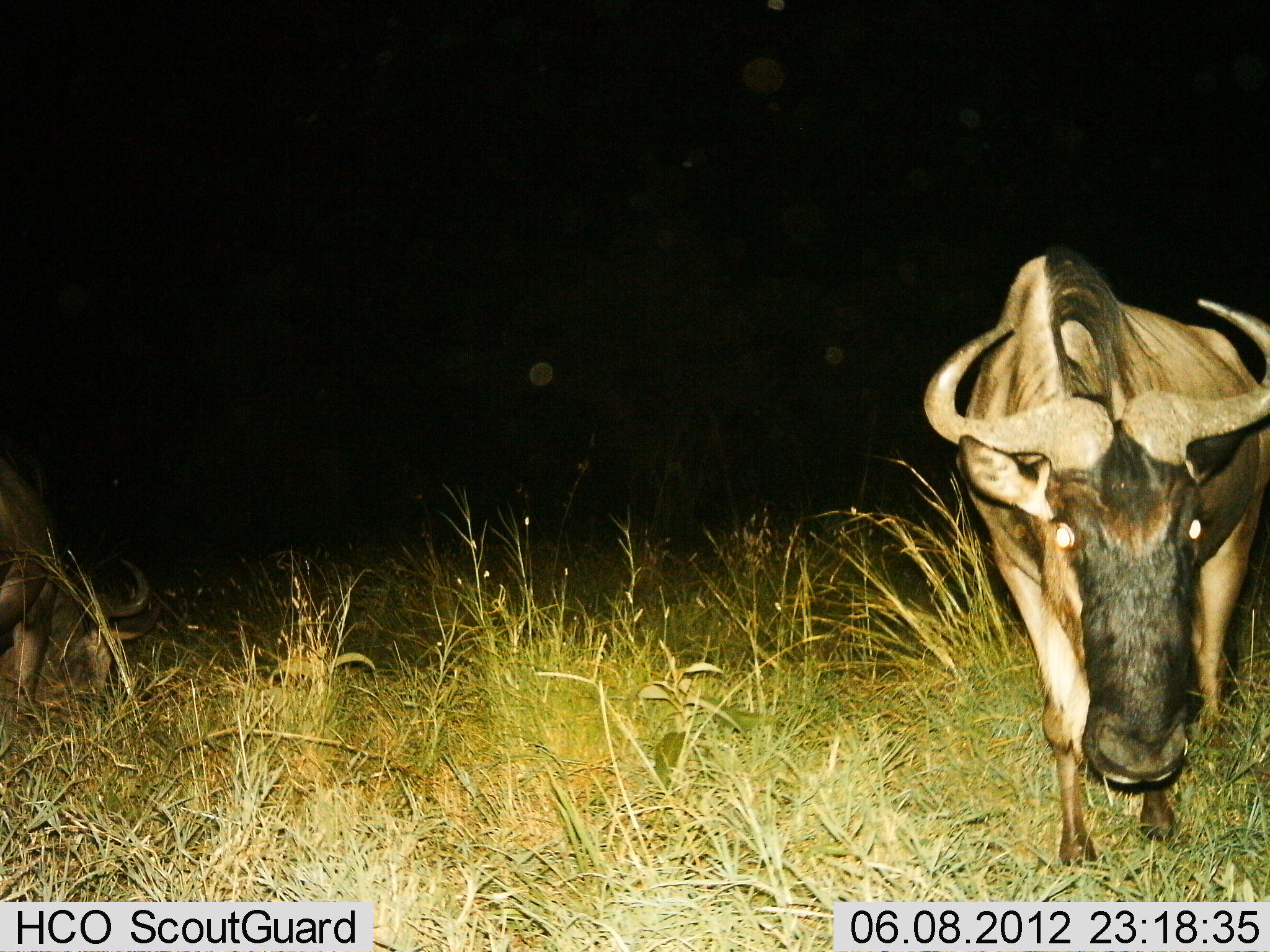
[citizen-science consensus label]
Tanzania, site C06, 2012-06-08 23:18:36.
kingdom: Animalia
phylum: Chordata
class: Mammalia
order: Artiodactyla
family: Bovidae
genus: Connochaetes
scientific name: Connochaetes taurinus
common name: blue wildebeest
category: wildebeest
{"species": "wildebeest (blue wildebeest) (Connochaetes taurinus)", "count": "2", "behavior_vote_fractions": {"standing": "50%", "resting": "10%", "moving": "40%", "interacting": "0%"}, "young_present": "0%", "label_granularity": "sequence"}